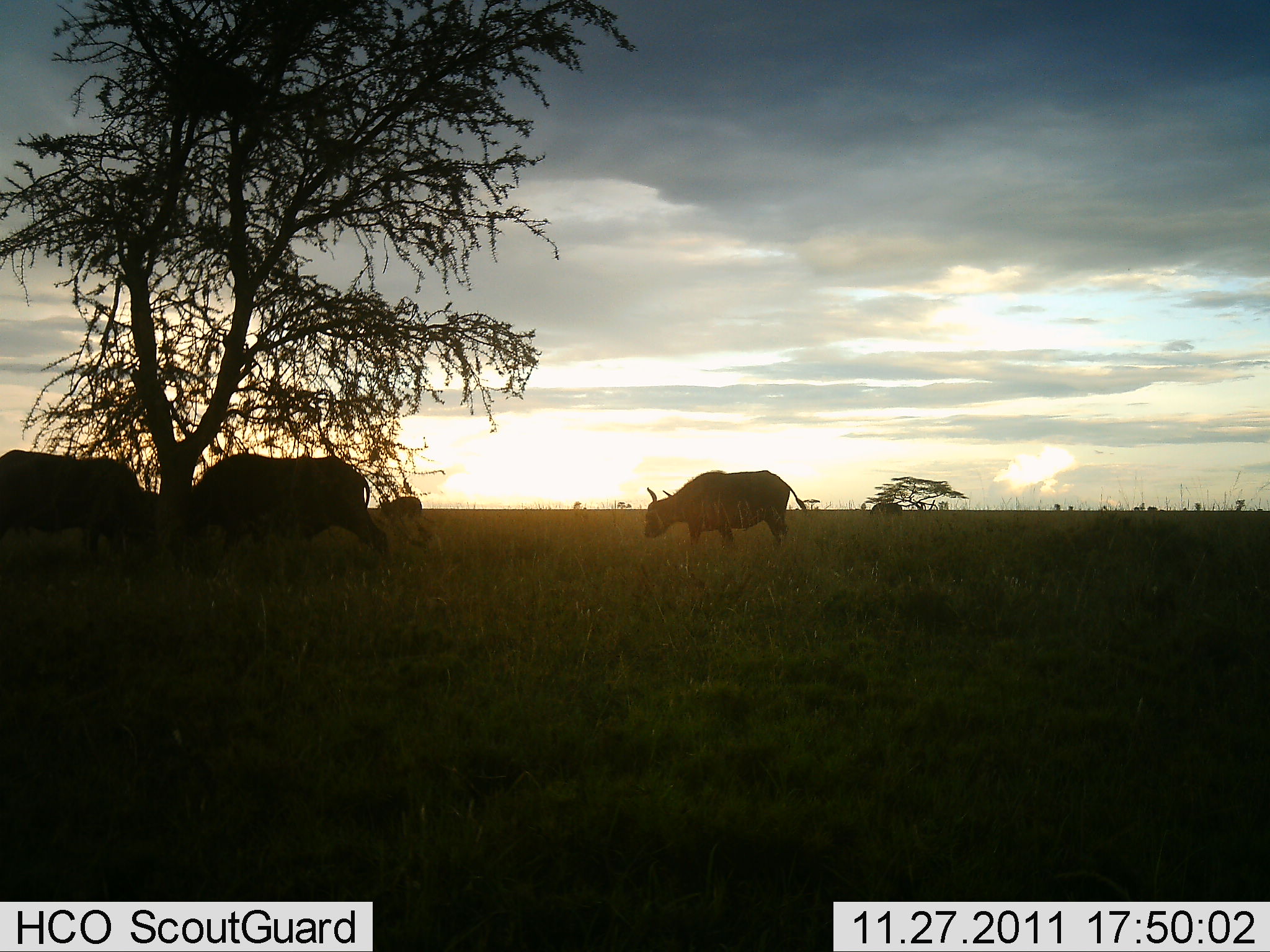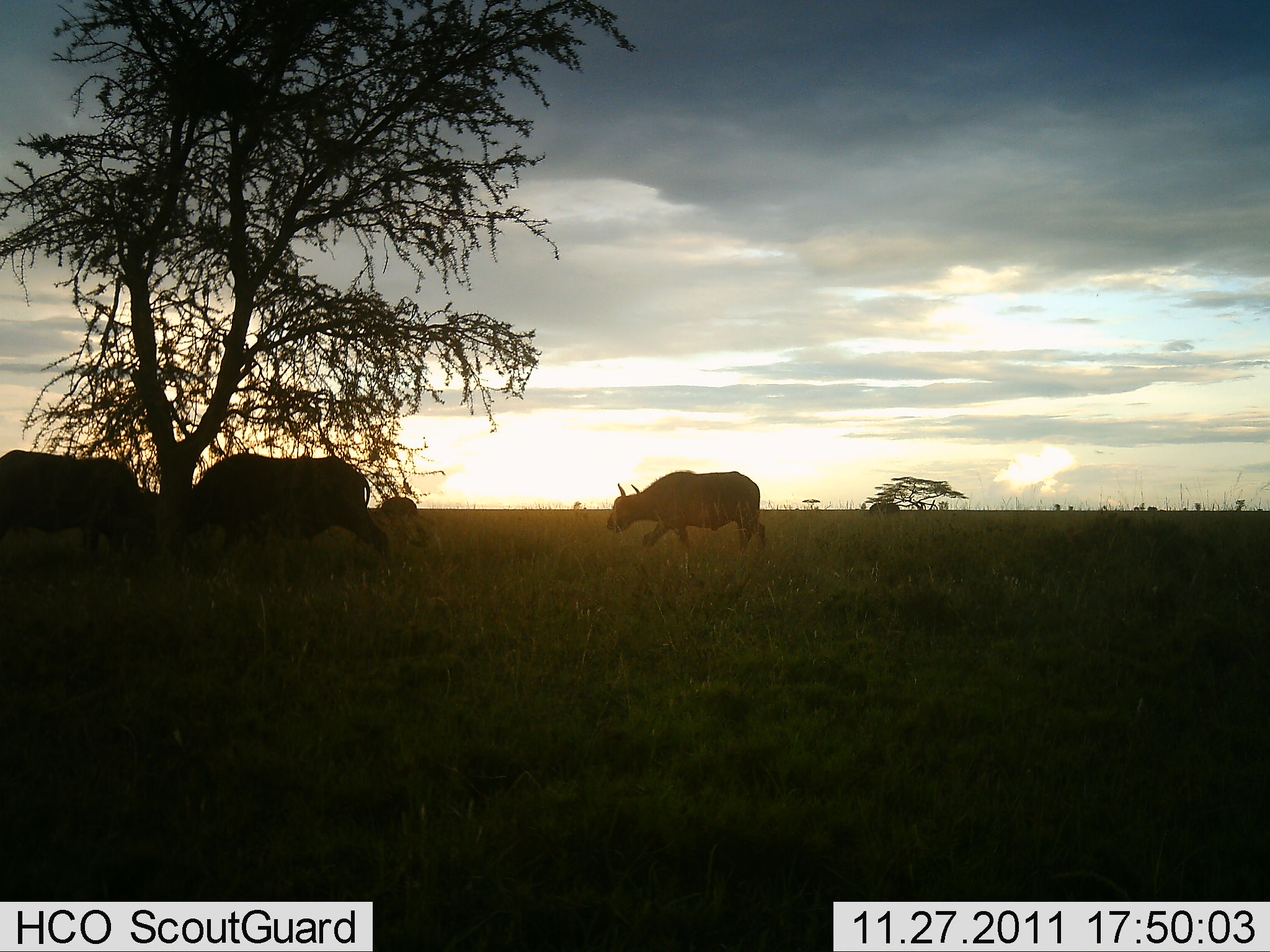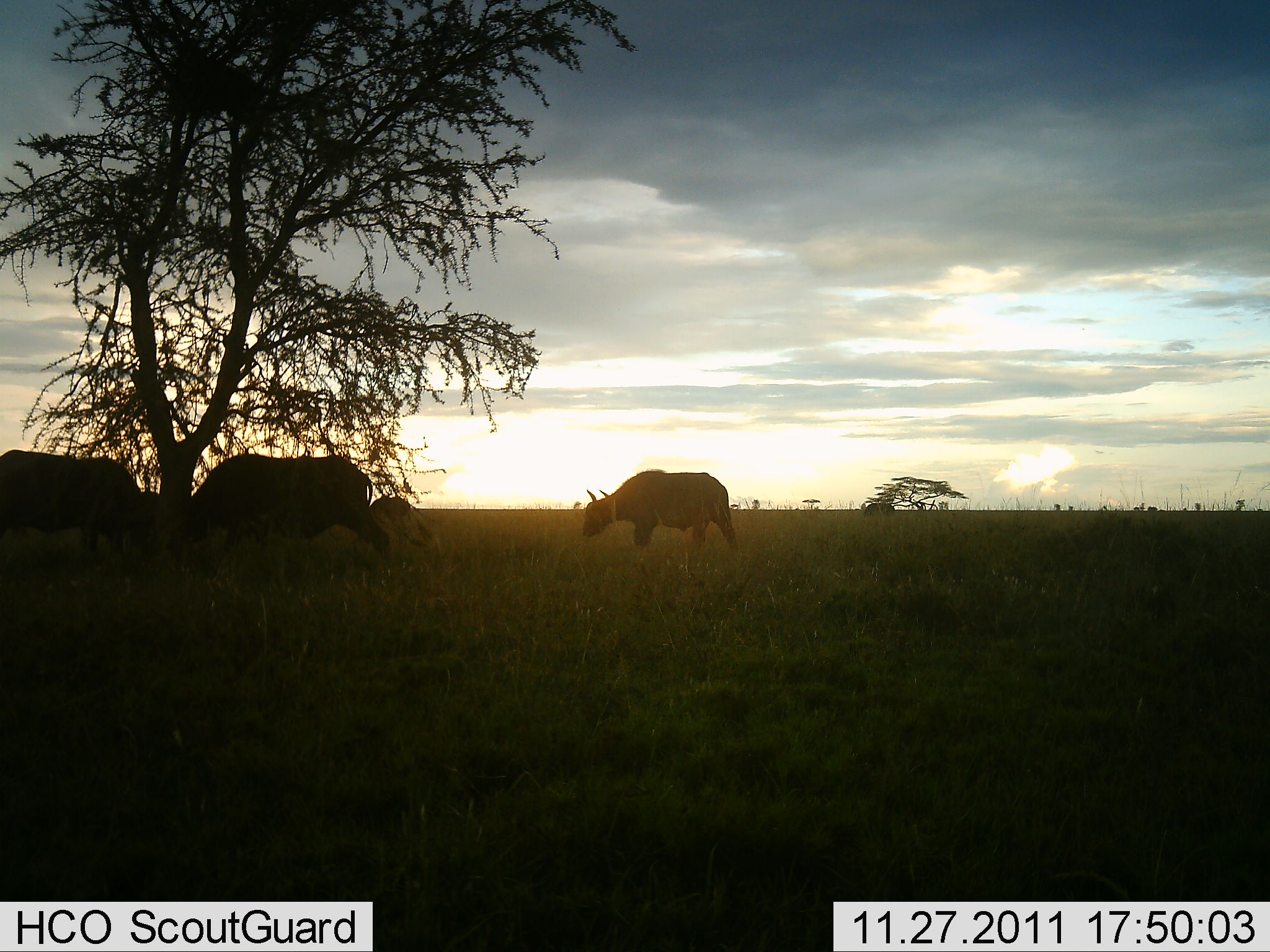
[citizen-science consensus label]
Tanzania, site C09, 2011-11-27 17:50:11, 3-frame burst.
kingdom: Animalia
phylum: Chordata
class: Mammalia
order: Artiodactyla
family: Bovidae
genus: Syncerus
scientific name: Syncerus caffer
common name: cape buffalo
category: buffalo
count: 4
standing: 57%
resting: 0%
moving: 57%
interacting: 7%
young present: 7%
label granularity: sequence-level